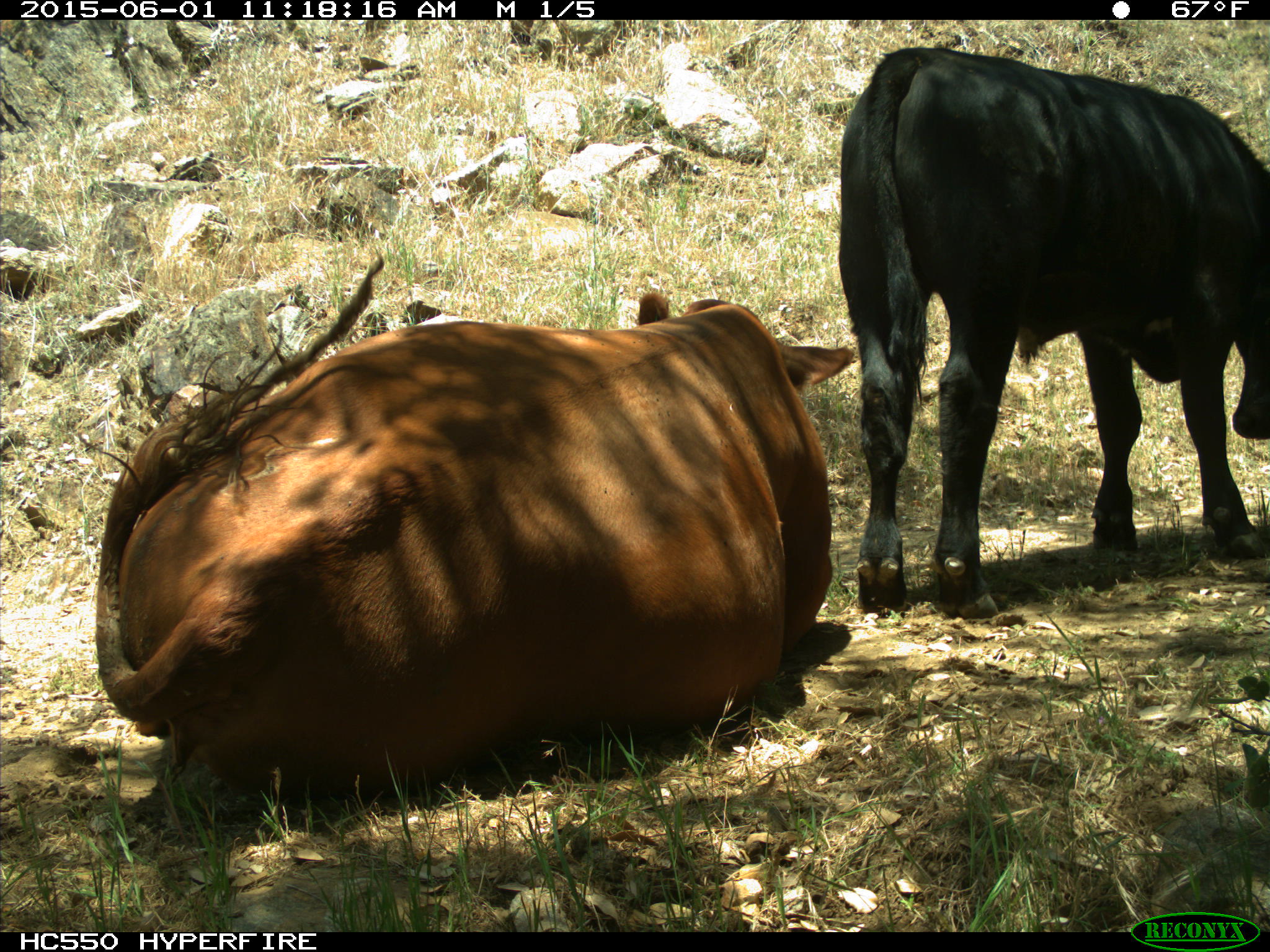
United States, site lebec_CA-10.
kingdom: Animalia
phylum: Chordata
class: Mammalia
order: Artiodactyla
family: Bovidae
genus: Bos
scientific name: Bos taurus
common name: domestic cow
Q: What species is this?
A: Bos taurus (domestic cow).